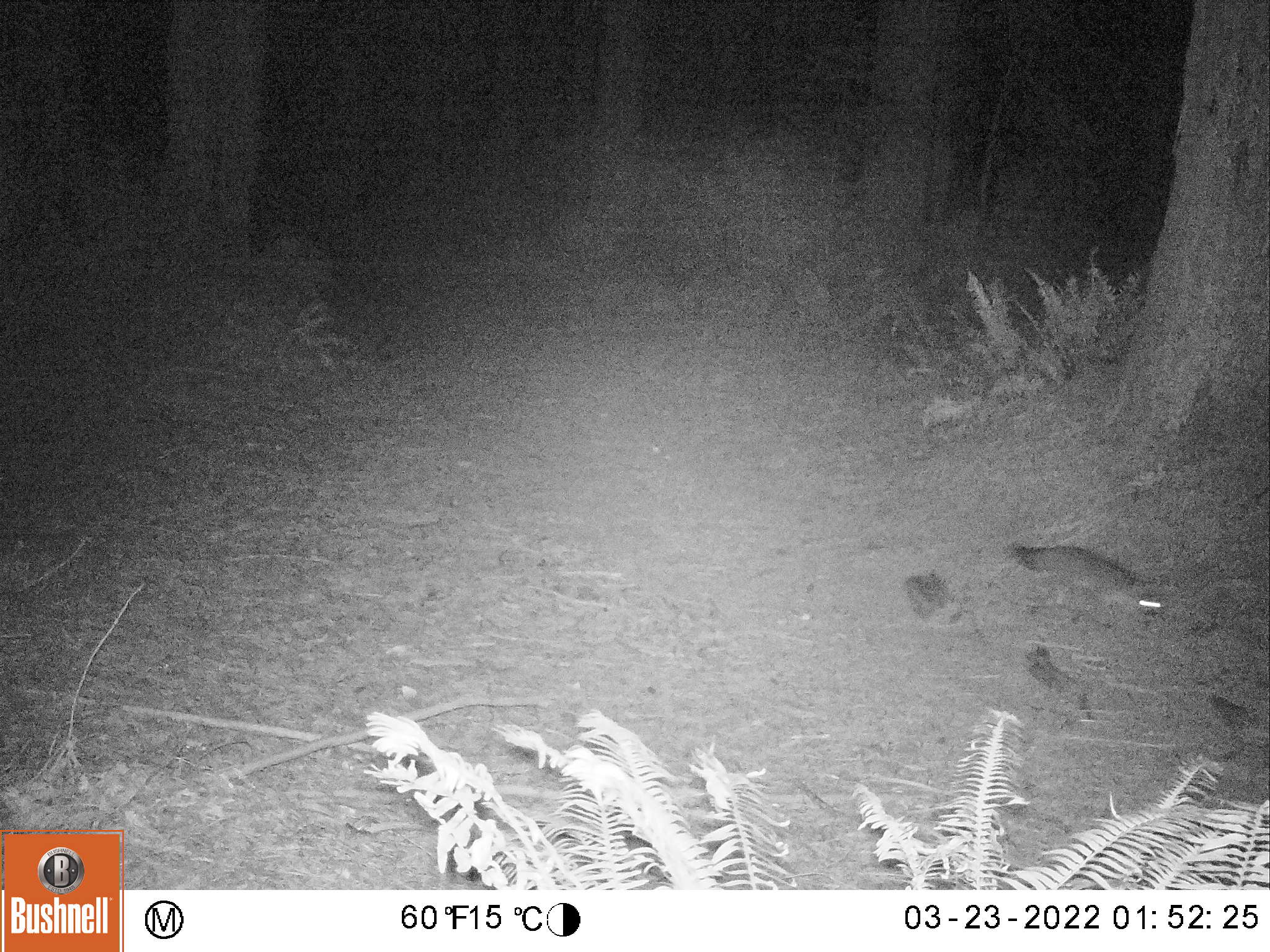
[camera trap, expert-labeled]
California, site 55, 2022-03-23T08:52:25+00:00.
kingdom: Animalia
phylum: Chordata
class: Mammalia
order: Carnivora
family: Canidae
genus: Urocyon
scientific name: Urocyon cinereoargenteus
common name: gray fox